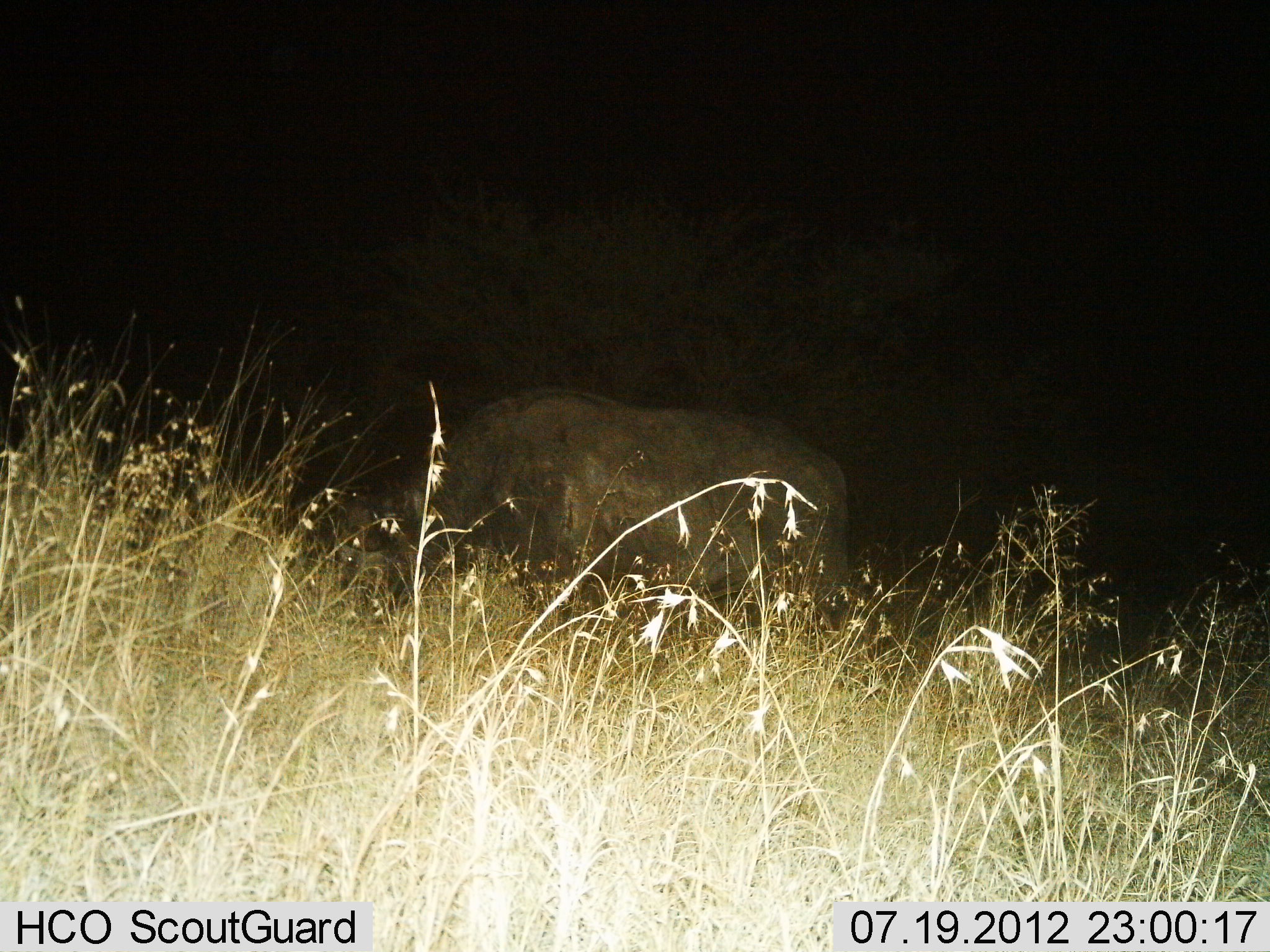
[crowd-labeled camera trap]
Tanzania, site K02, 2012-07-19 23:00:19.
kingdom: Animalia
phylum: Chordata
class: Mammalia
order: Artiodactyla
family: Bovidae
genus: Syncerus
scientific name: Syncerus caffer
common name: cape buffalo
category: buffalo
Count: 1.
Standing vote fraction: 60%.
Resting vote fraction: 0%.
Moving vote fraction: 0%.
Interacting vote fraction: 0%.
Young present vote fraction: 0%.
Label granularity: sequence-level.